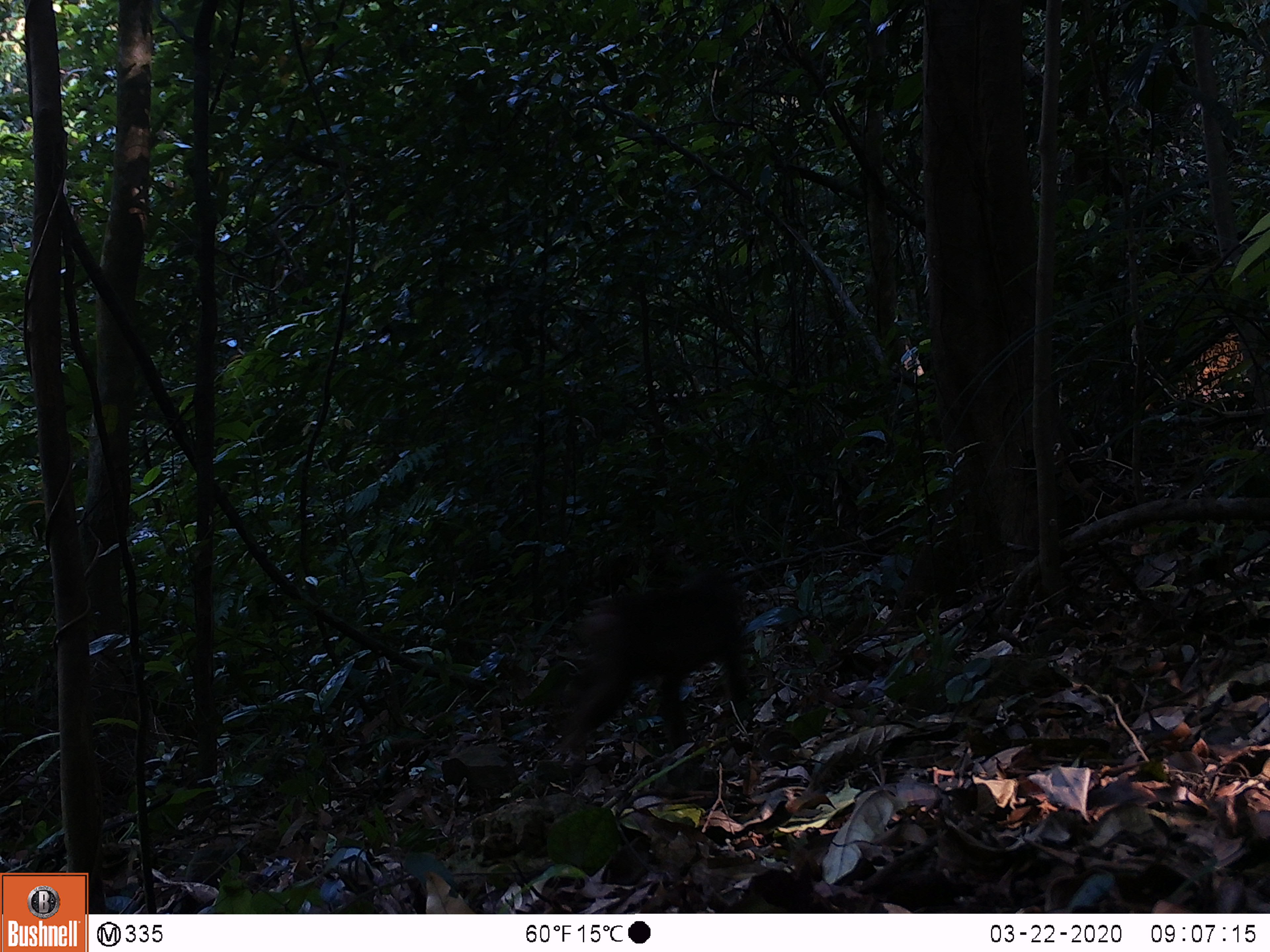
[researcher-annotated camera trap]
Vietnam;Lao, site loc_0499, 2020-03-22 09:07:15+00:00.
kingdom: Animalia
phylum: Chordata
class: Mammalia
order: Primates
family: Cercopithecidae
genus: Macaca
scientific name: Macaca arctoides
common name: stump-tailed macaque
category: stump tailed macaque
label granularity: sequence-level